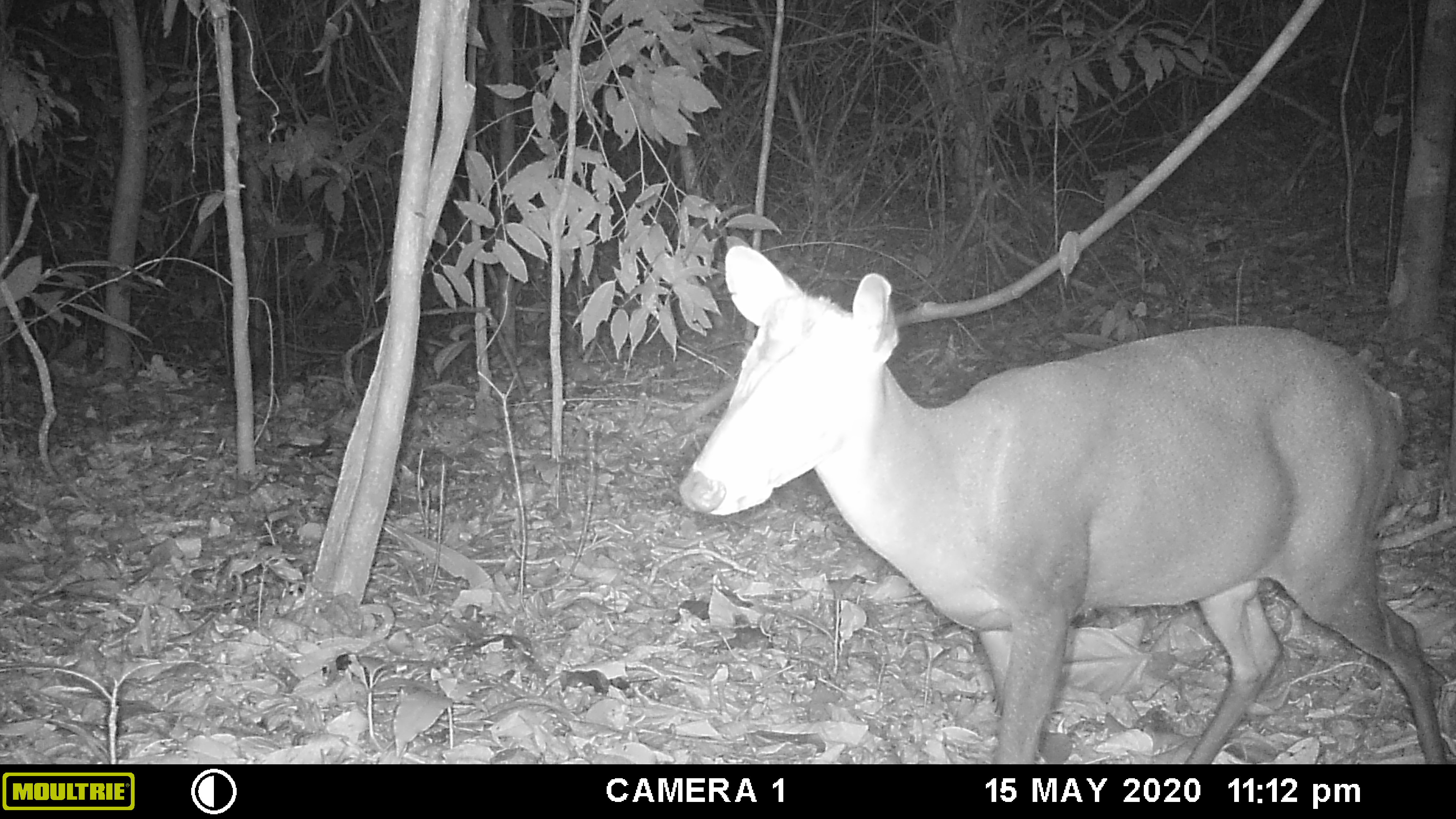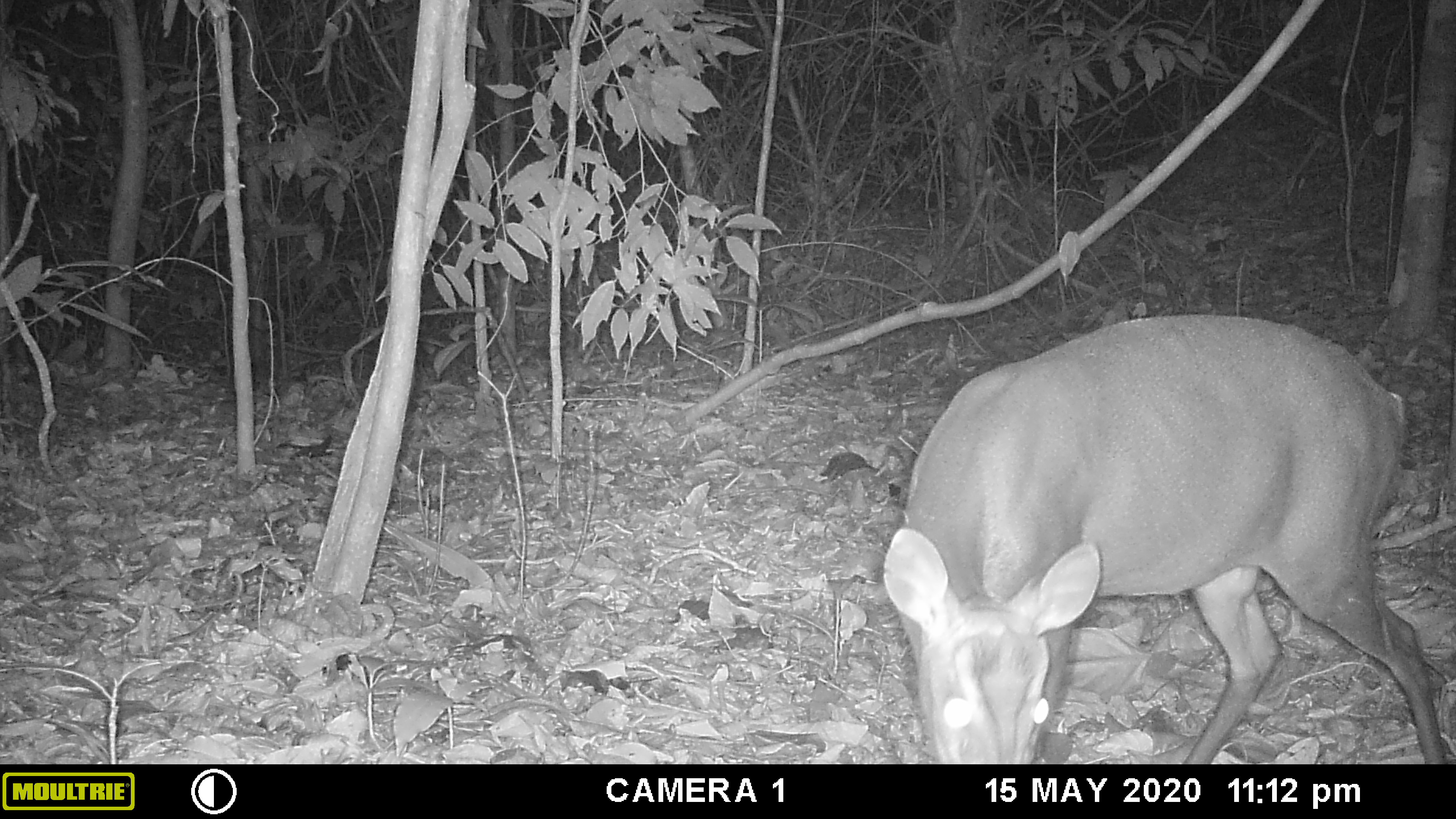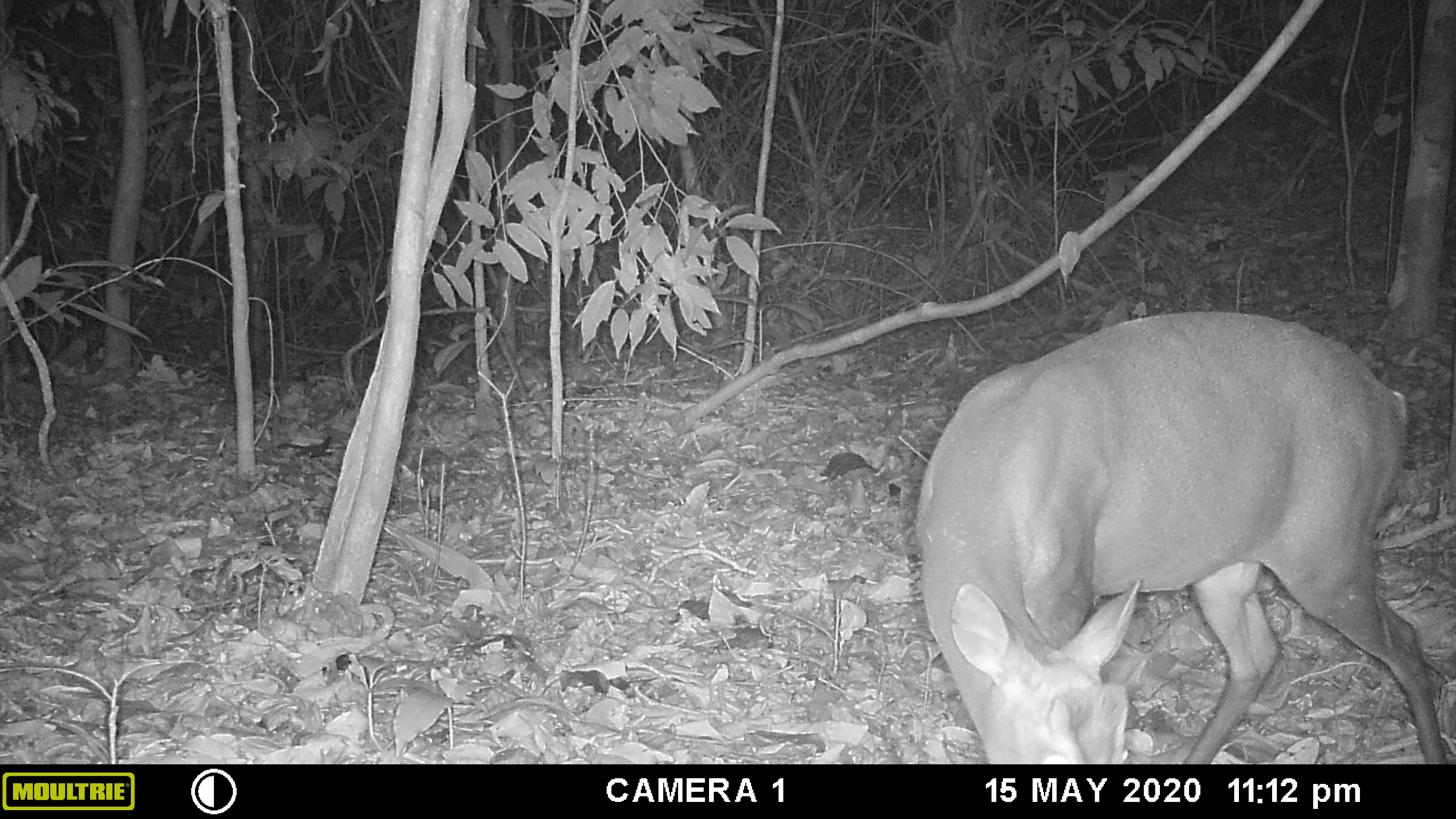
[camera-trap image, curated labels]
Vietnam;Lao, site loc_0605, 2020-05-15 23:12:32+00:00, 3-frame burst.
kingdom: Animalia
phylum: Chordata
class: Mammalia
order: Artiodactyla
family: Cervidae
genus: Muntiacus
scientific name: Muntiacus rooseveltorum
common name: roosevelt's muntjac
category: roosevelts muntjac group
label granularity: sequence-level